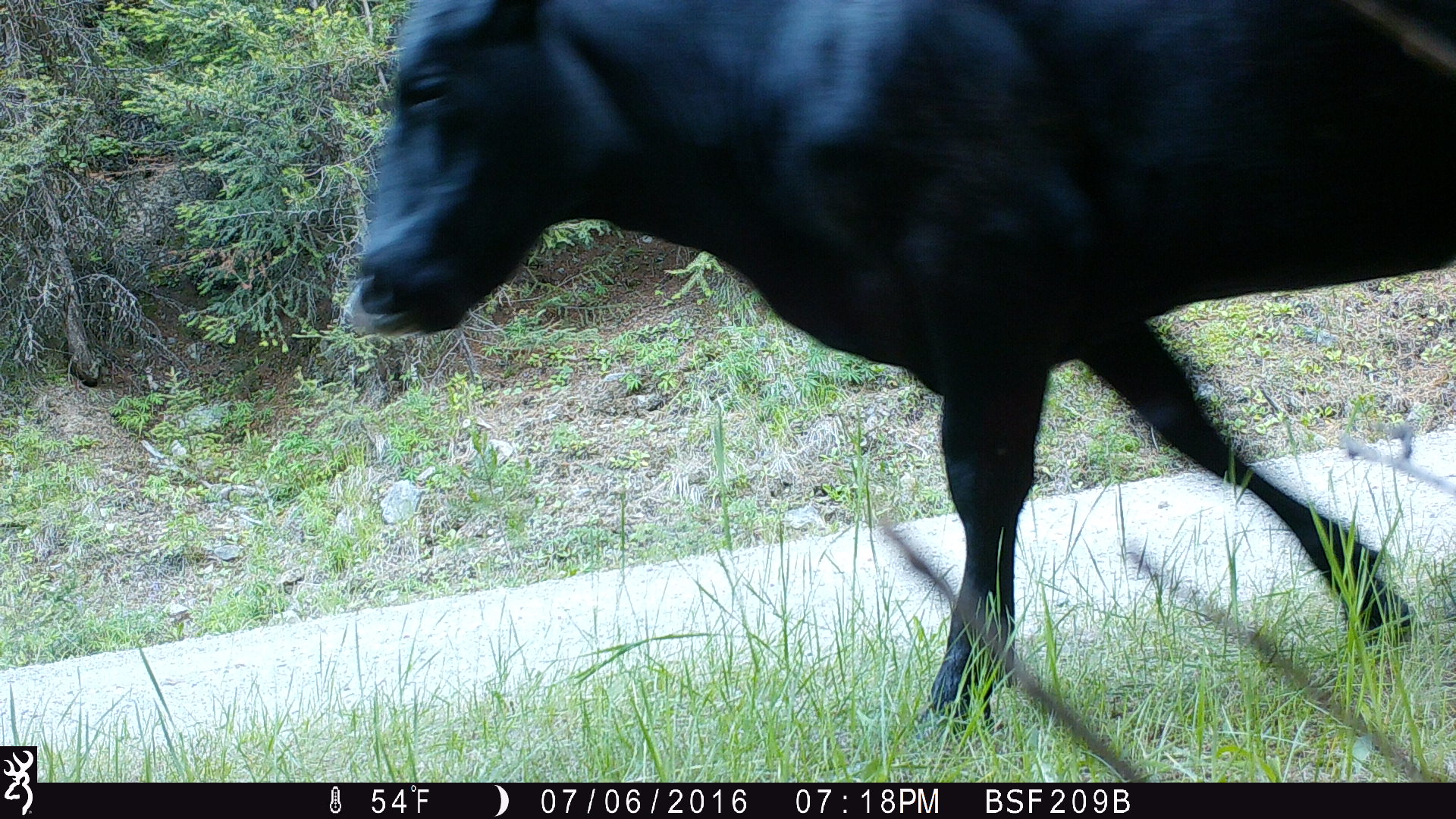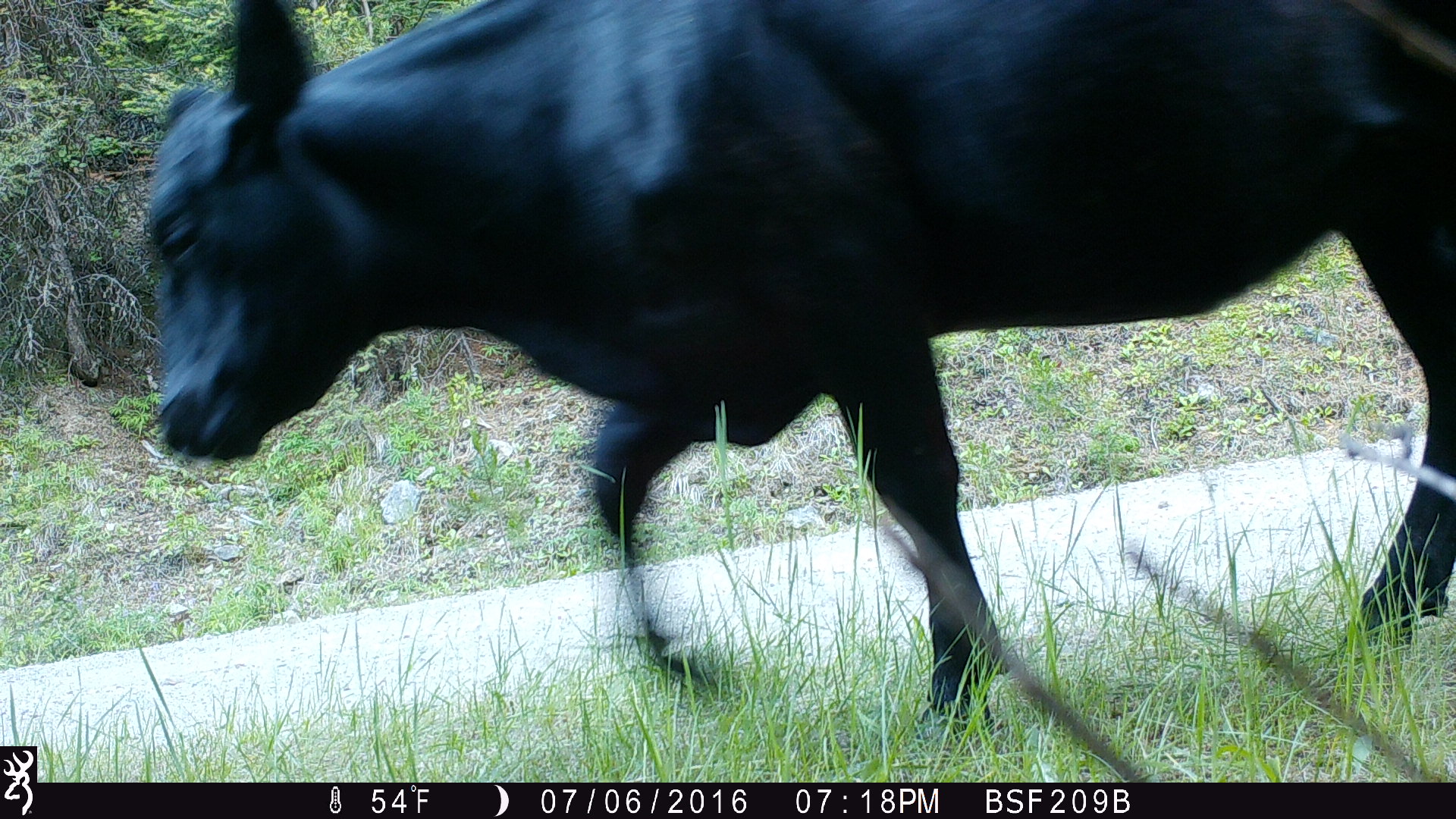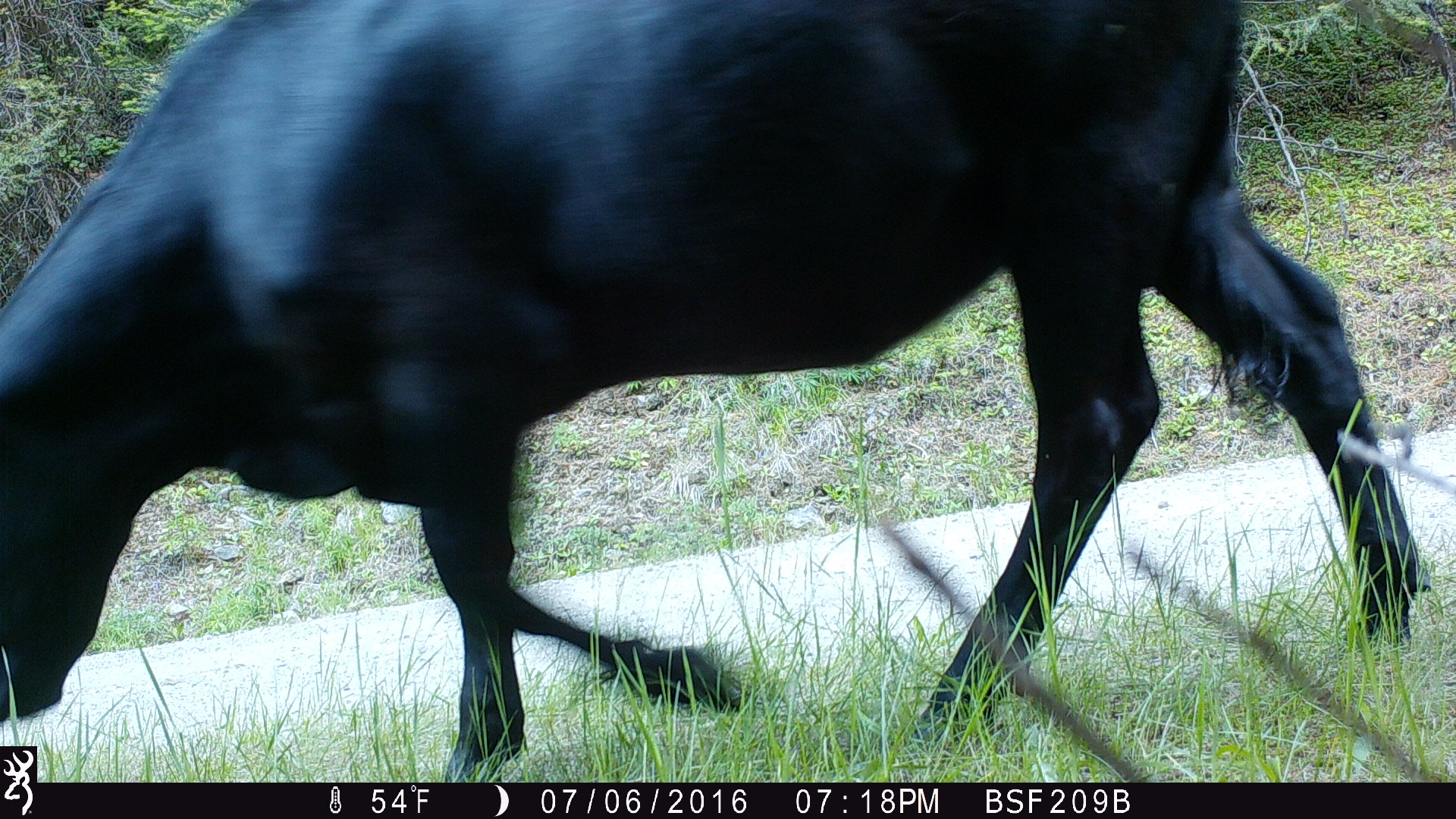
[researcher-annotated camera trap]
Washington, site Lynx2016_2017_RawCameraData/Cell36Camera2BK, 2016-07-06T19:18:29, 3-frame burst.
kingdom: Animalia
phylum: Chordata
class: Mammalia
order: Artiodactyla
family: Bovidae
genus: Bos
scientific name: Bos taurus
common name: domestic cattle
Domestic cattle (Bos taurus). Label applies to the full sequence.